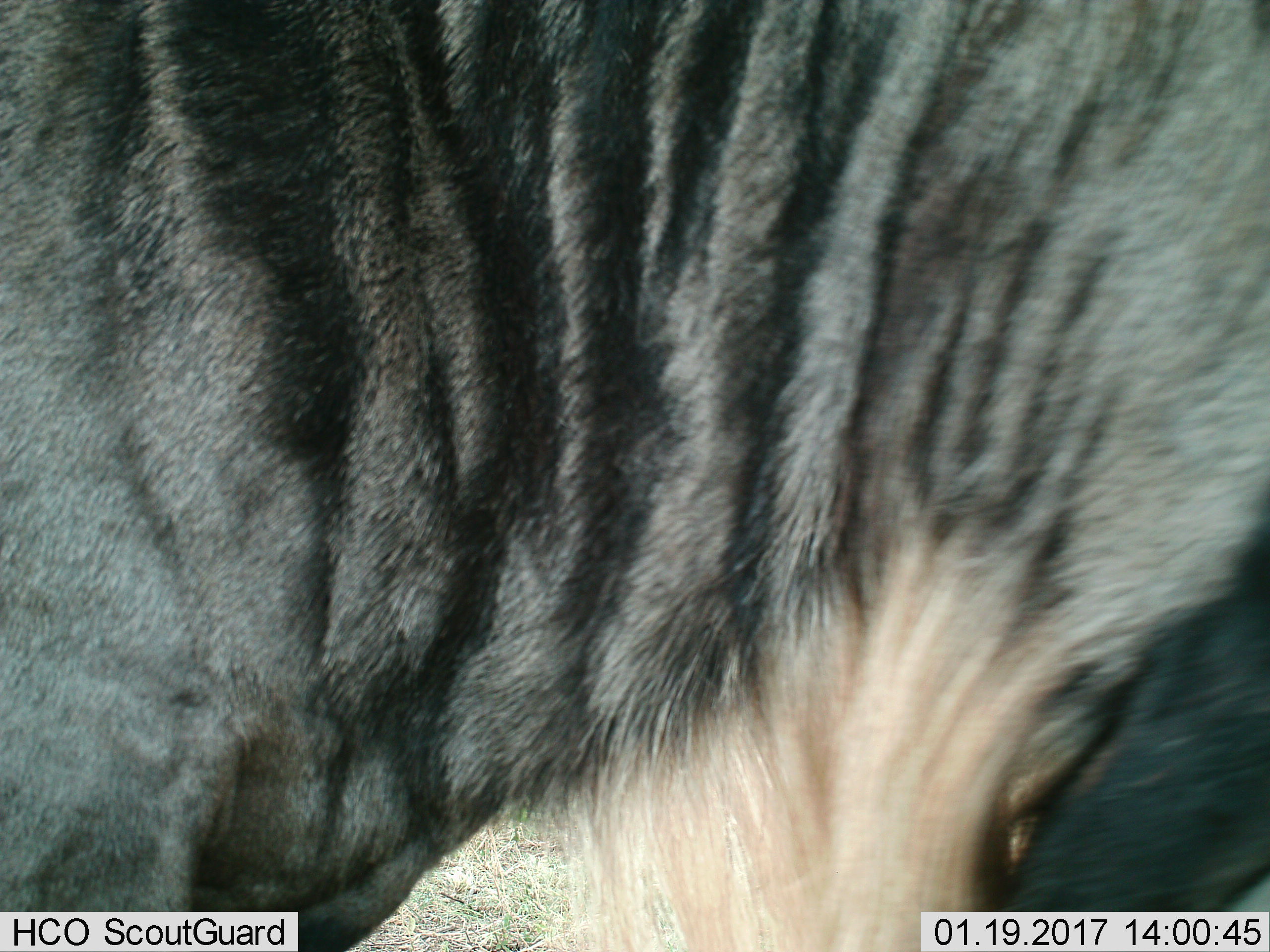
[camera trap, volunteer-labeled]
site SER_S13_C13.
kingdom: Animalia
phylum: Chordata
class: Mammalia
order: Artiodactyla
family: Bovidae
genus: Connochaetes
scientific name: Connochaetes taurinus taurinus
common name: blue wildebeest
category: wildebeestblue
Wildebeestblue (blue wildebeest) (Connochaetes taurinus taurinus), count 1. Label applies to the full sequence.